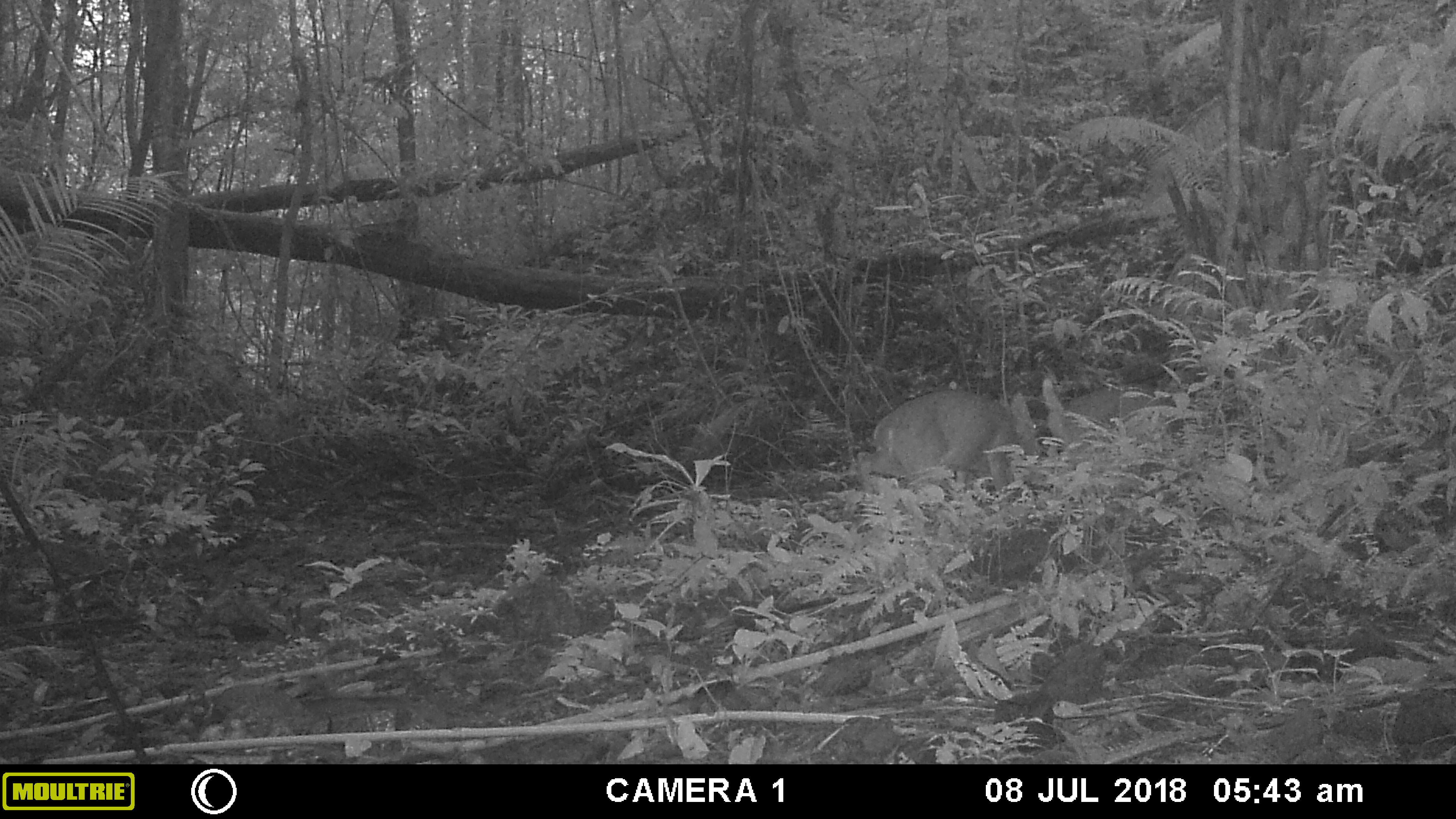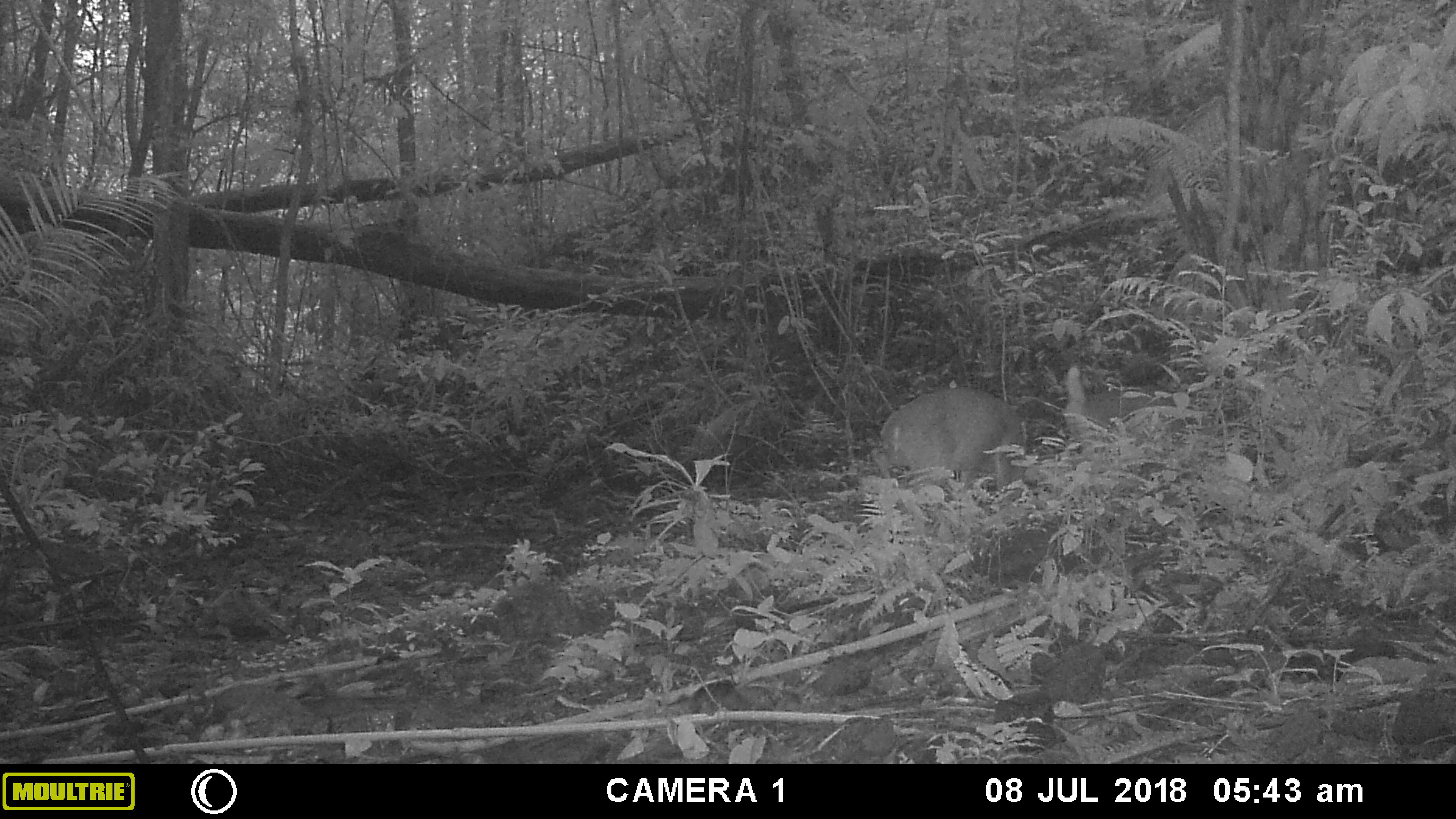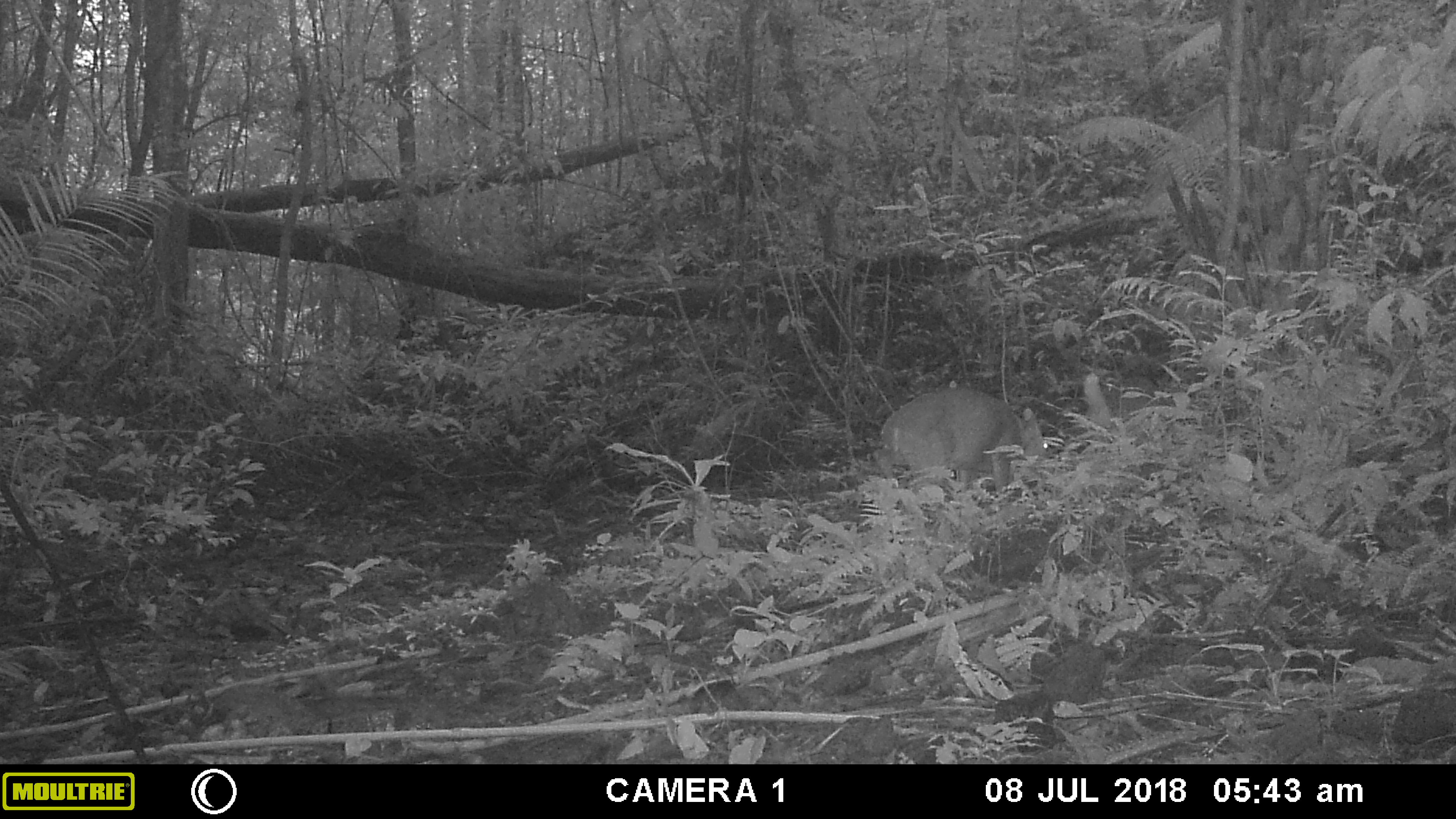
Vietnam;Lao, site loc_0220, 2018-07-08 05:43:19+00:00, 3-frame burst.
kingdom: Animalia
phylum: Chordata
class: Mammalia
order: Artiodactyla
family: Cervidae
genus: Muntiacus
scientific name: Muntiacus vuquangensis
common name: large-antlered muntjac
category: large antlered muntjac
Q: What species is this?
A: Large antlered muntjac (large-antlered muntjac) (Muntiacus vuquangensis).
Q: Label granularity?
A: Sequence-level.